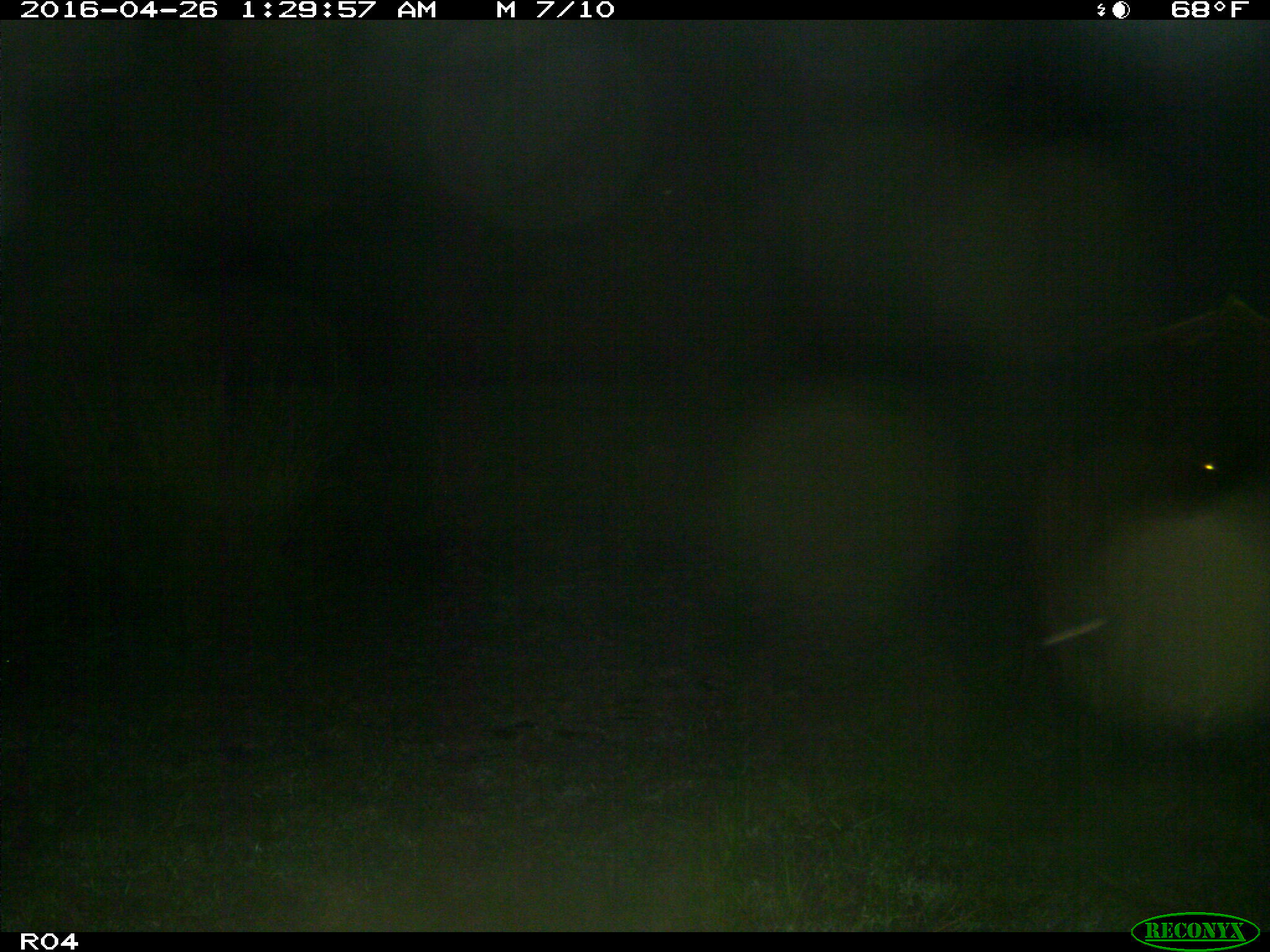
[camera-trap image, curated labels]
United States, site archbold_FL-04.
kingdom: Animalia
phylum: Chordata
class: Mammalia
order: Artiodactyla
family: Bovidae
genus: Bos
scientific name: Bos taurus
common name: domestic cow